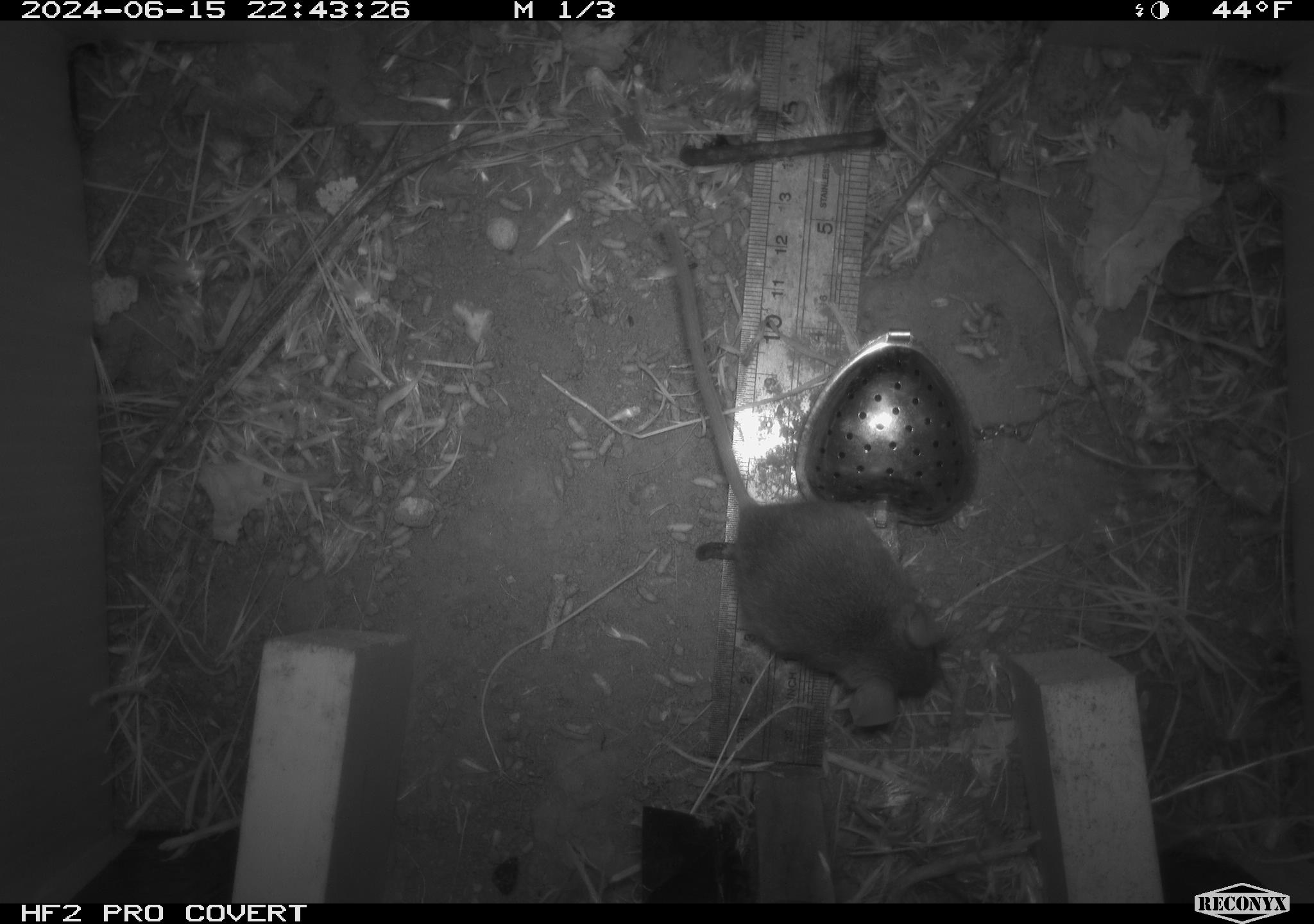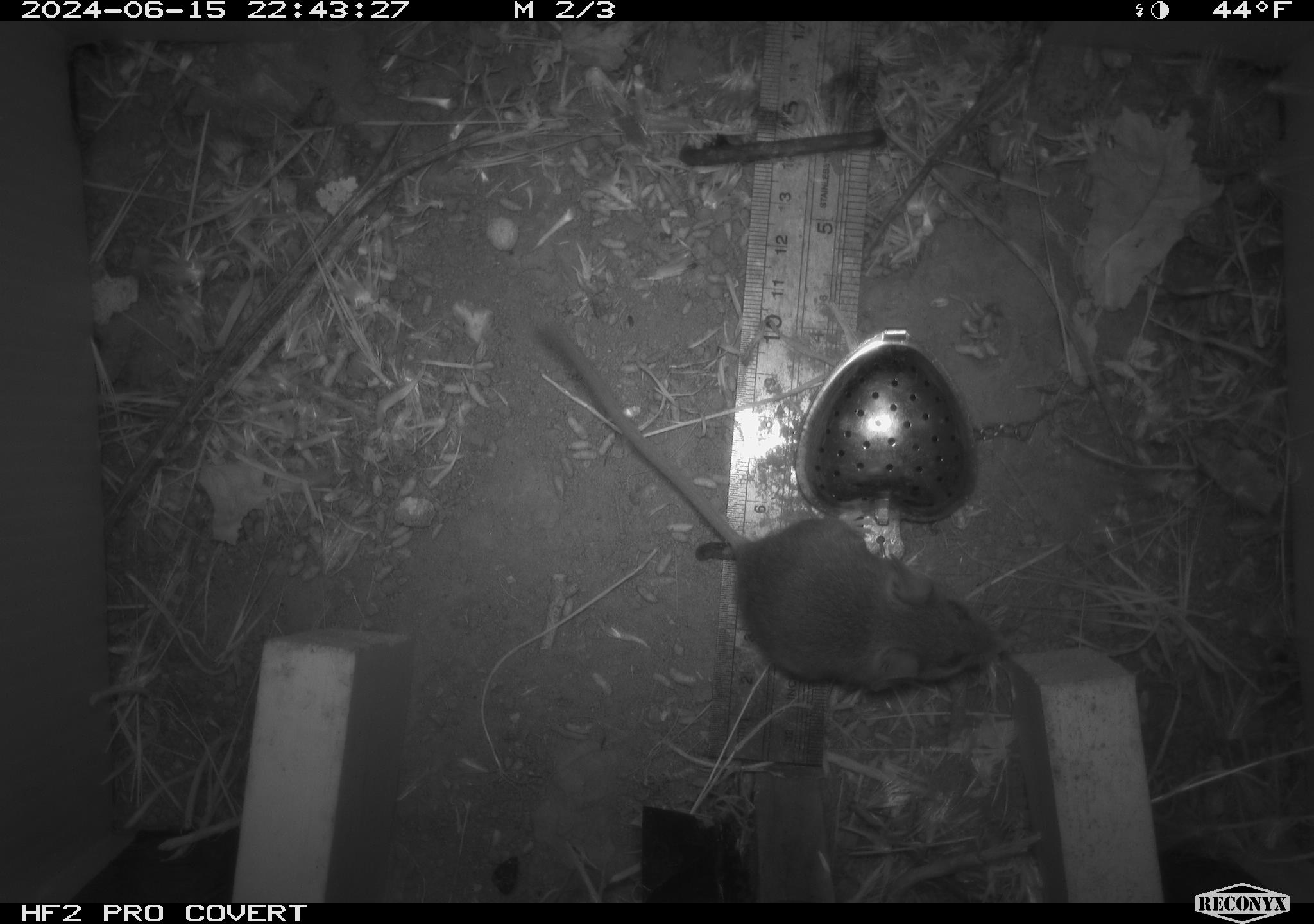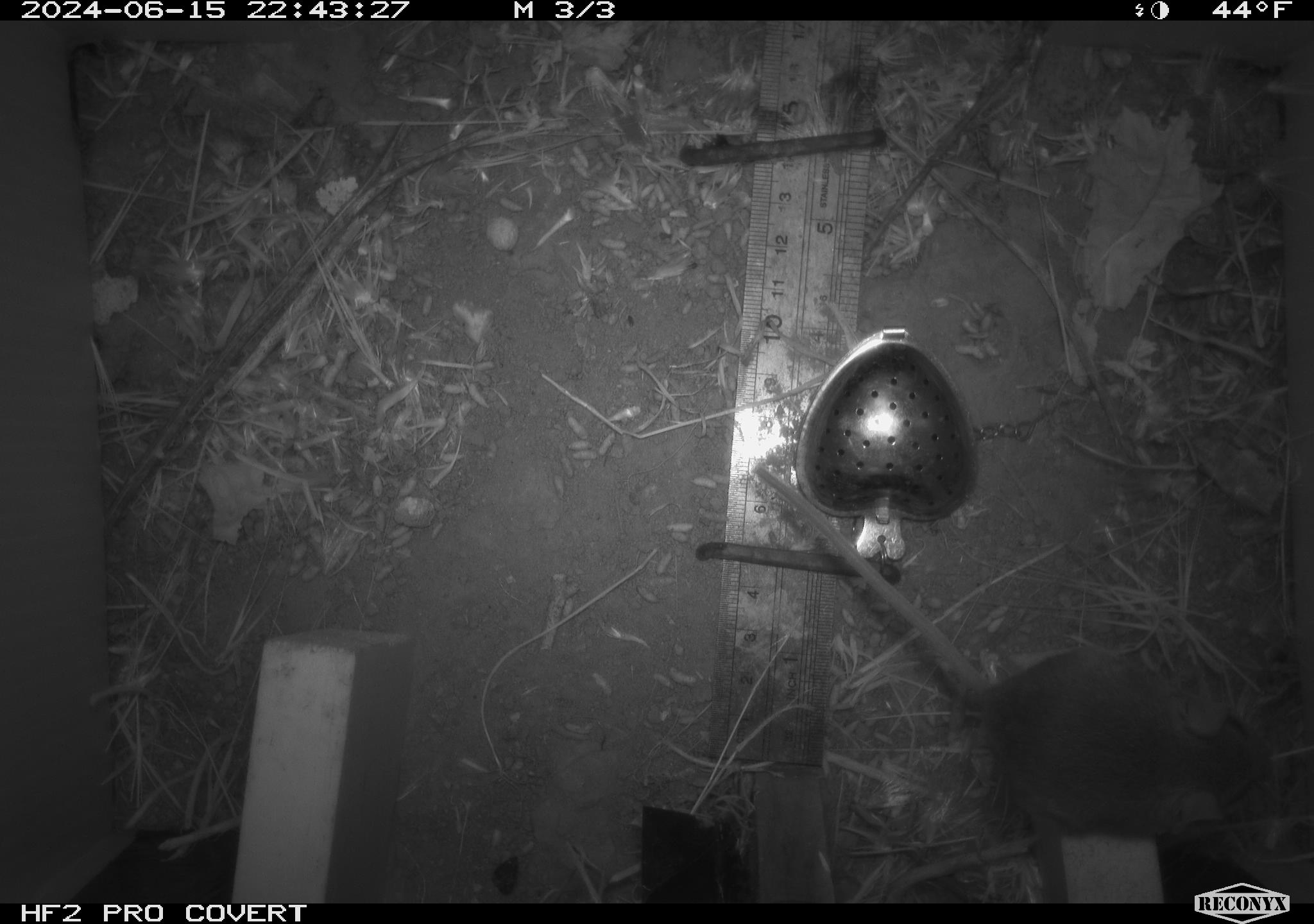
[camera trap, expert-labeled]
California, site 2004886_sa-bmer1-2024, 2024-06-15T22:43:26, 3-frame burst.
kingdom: Animalia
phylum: Chordata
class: Mammalia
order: Rodentia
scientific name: Rodentia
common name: mouse species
Mouse species (Rodentia).